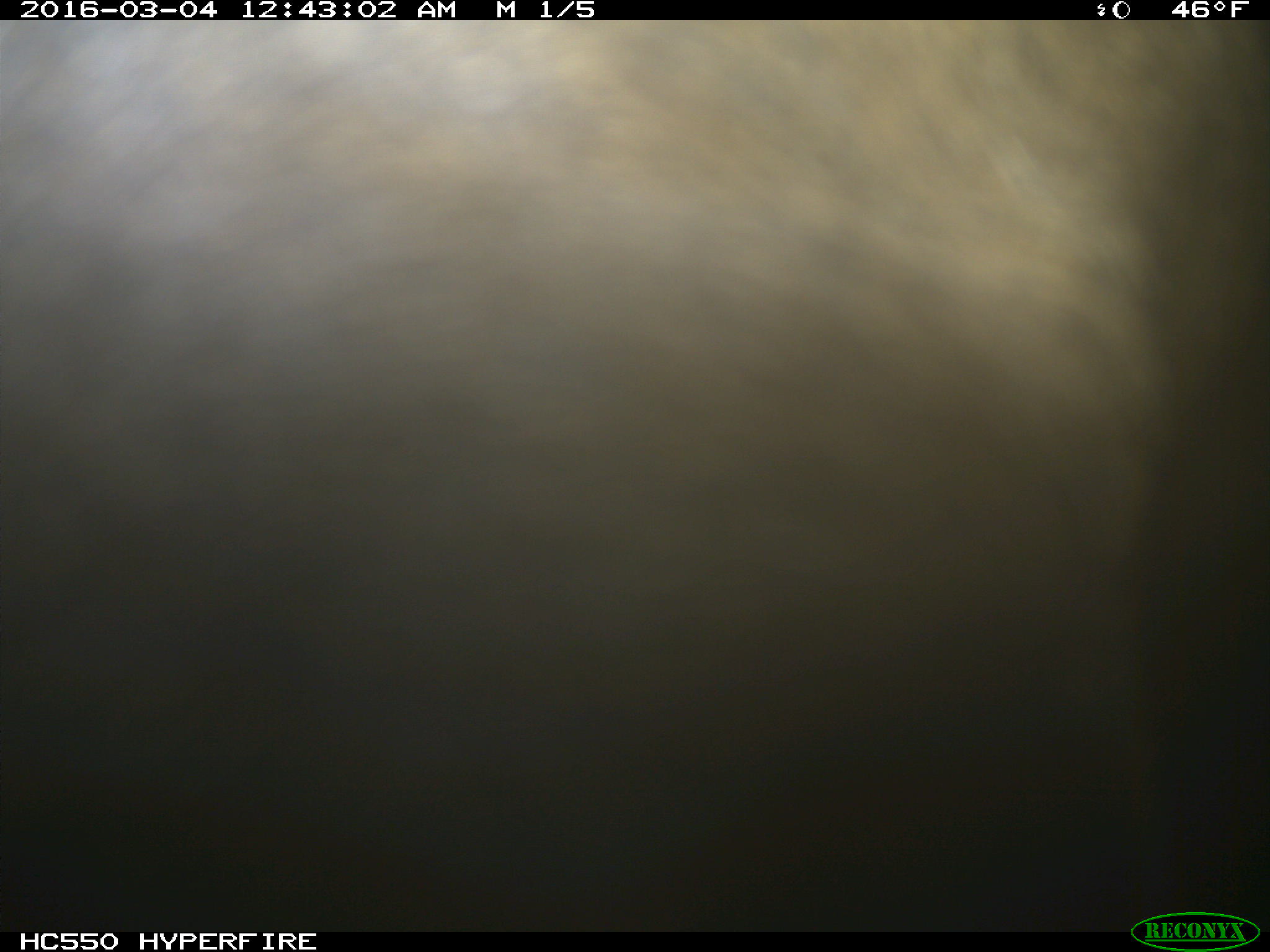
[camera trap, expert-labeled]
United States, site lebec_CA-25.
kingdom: Animalia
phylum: Chordata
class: Mammalia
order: Artiodactyla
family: Cervidae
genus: Cervus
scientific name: Cervus canadensis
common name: elk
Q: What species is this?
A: Cervus canadensis (elk).